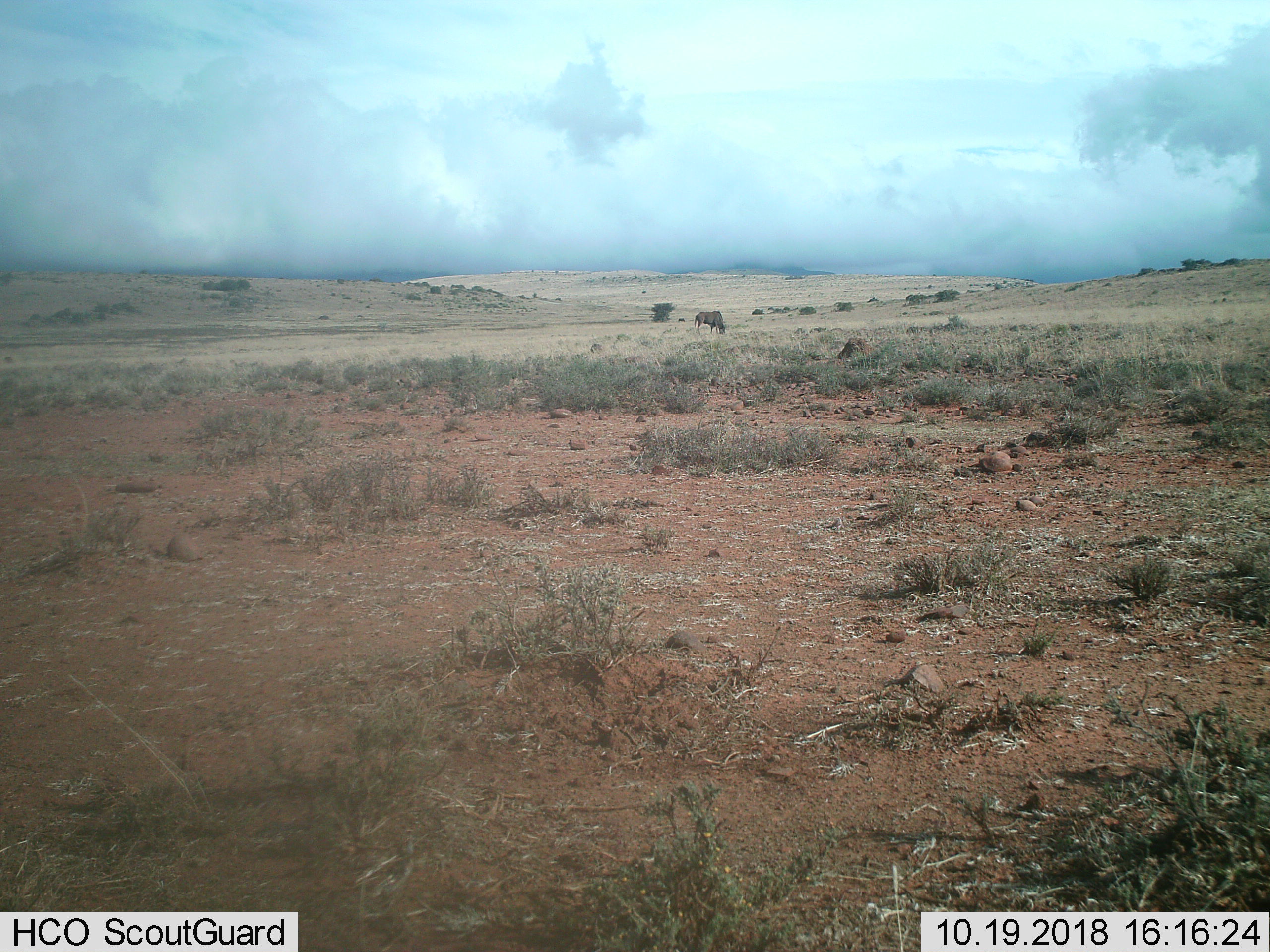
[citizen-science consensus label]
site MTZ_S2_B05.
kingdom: Animalia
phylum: Chordata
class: Mammalia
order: Artiodactyla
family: Bovidae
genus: Connochaetes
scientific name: Connochaetes gnou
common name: black wildebeest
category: wildebeestblack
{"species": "wildebeestblack (black wildebeest) (Connochaetes gnou)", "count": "1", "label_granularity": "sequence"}